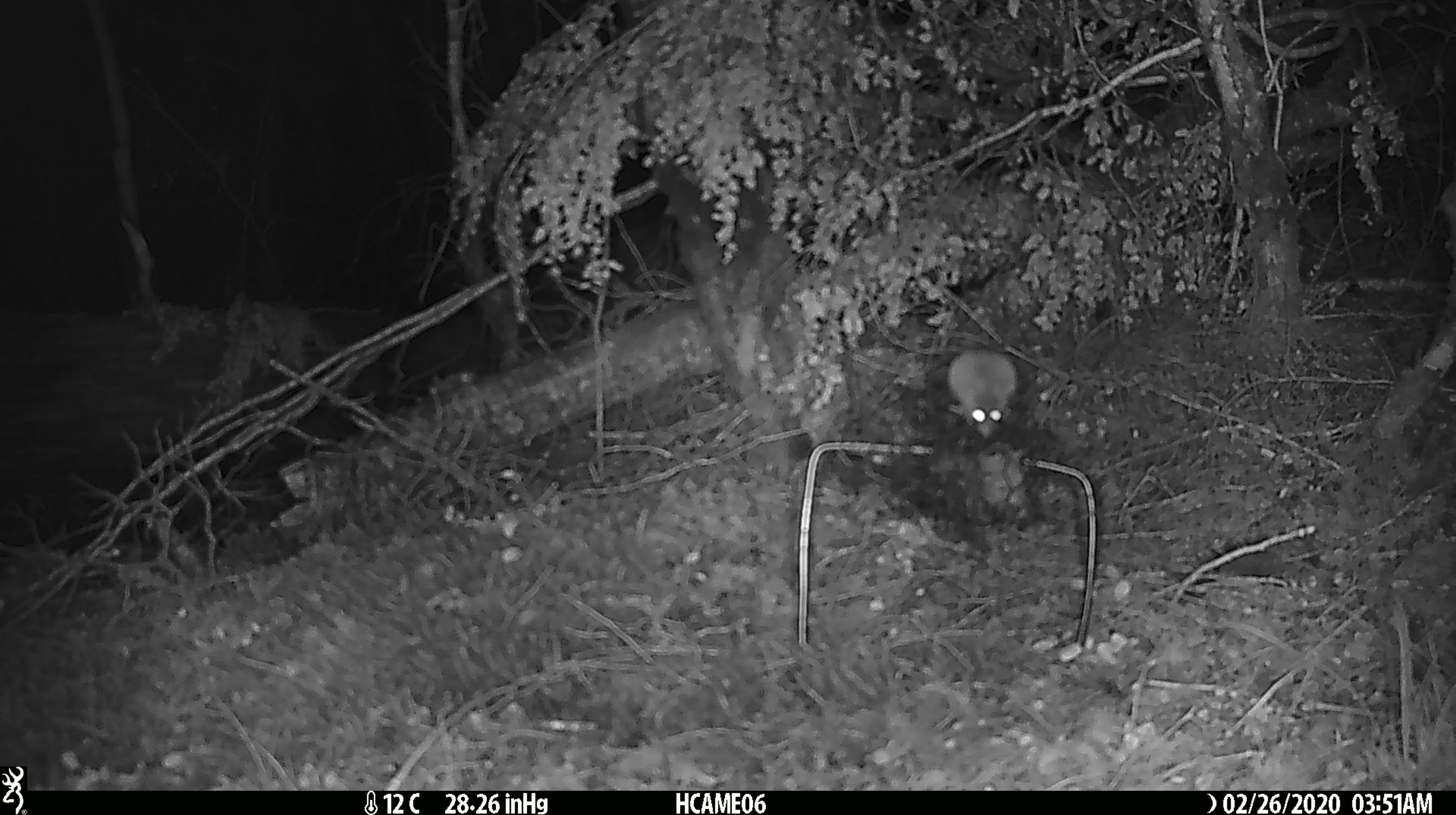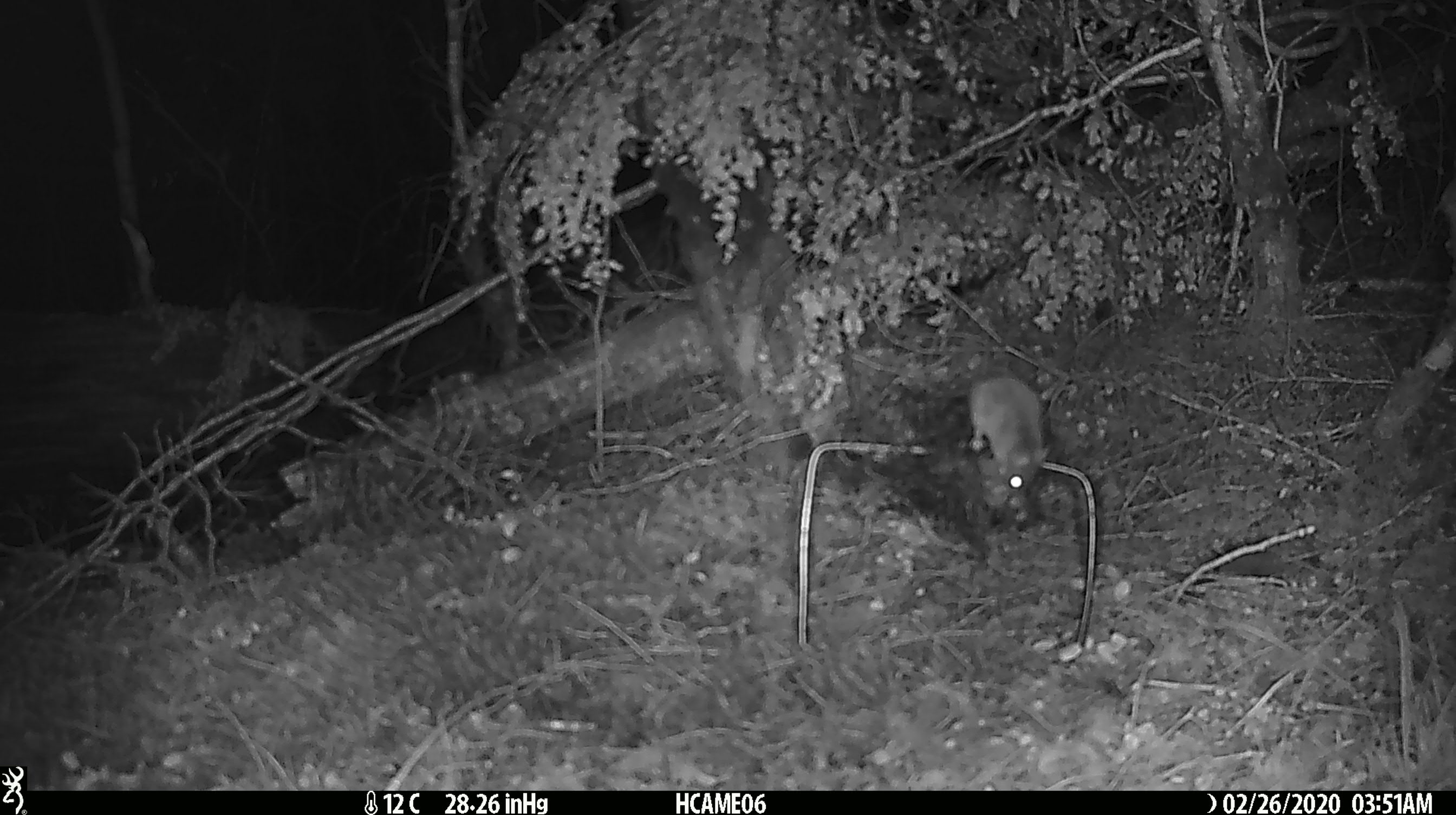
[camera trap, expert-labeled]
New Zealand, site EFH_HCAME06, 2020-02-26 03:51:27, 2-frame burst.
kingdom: Animalia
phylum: Chordata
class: Mammalia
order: Rodentia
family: Muridae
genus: Mus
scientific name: Mus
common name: mouse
Mouse (Mus).